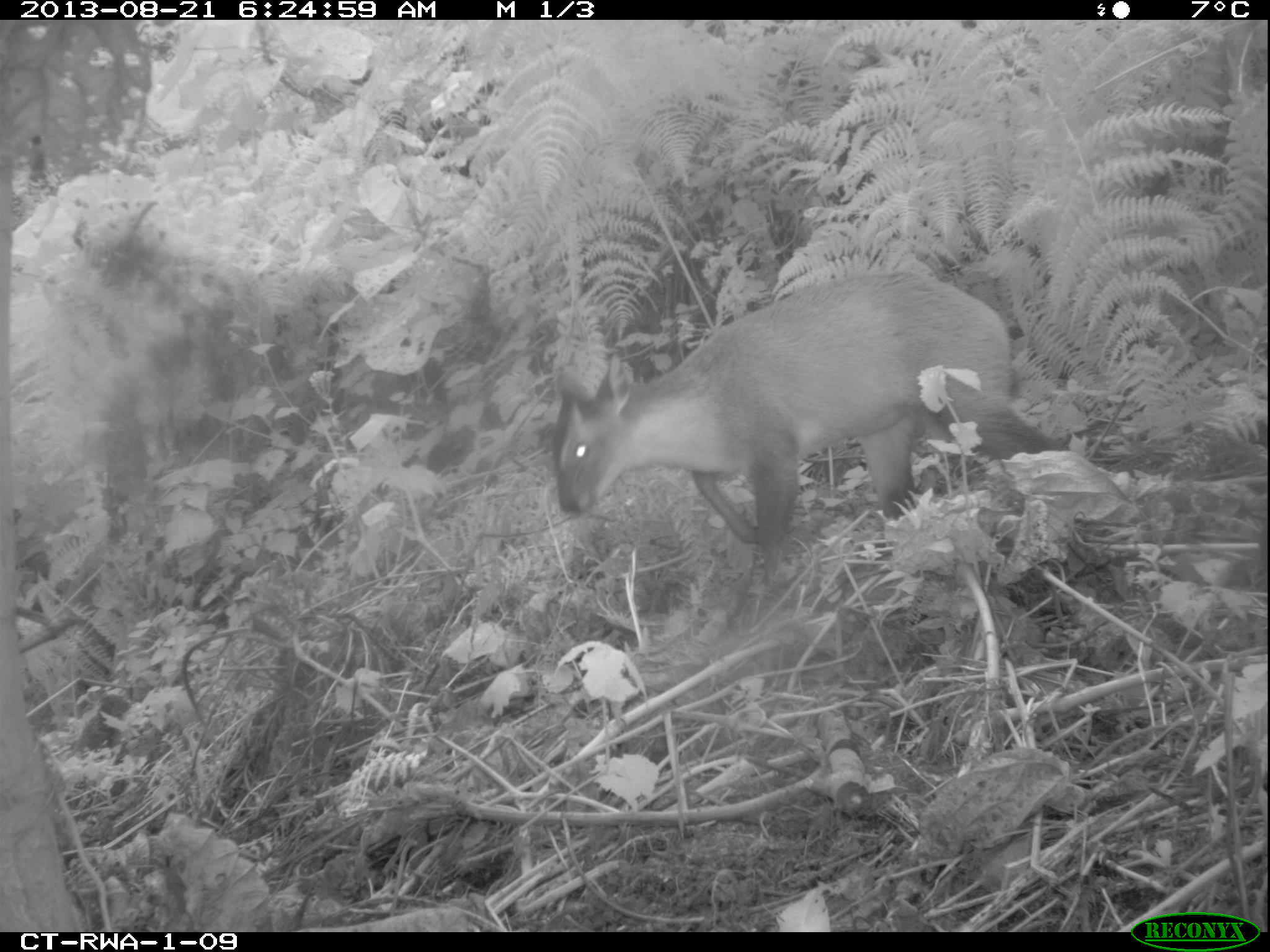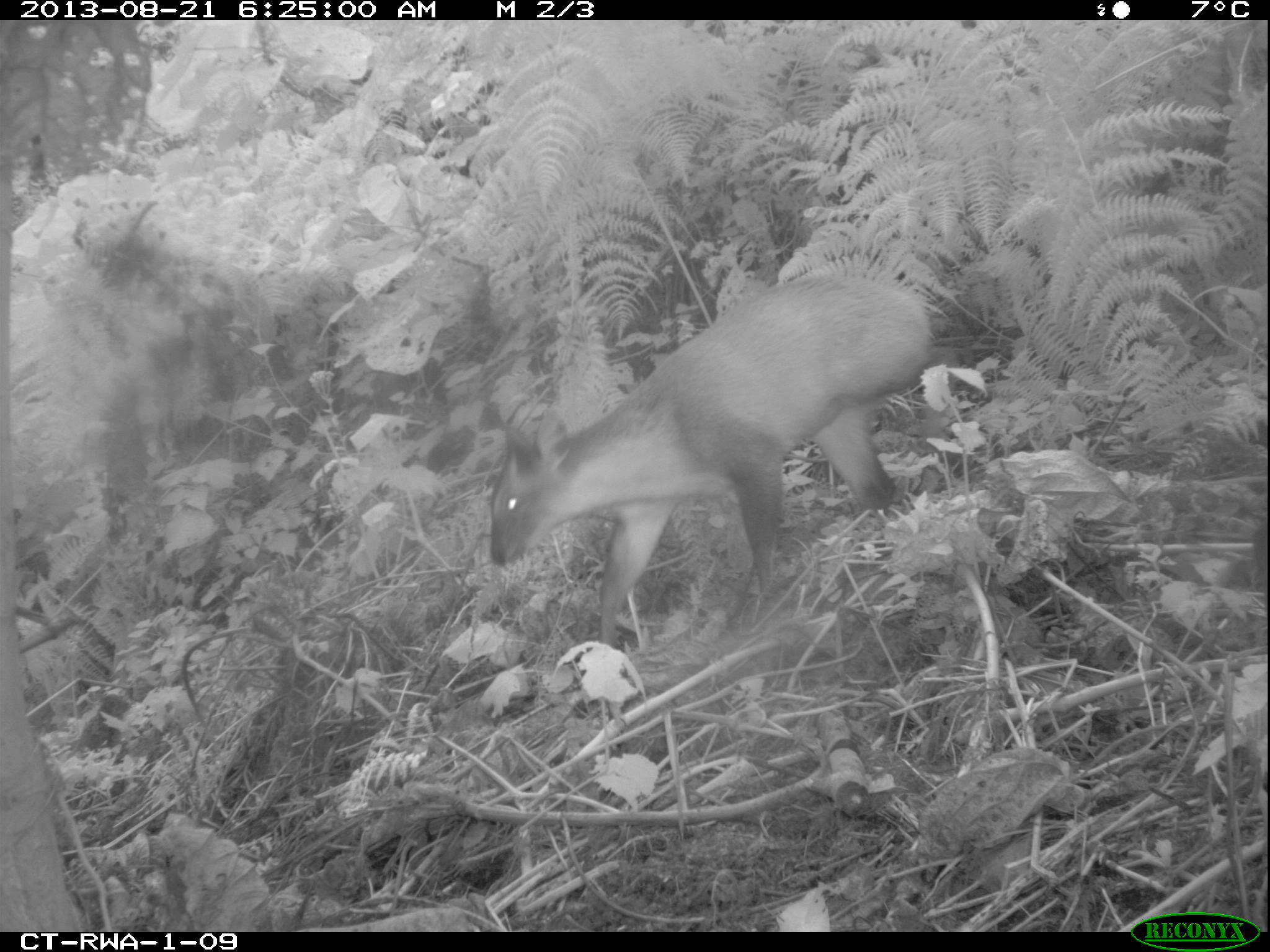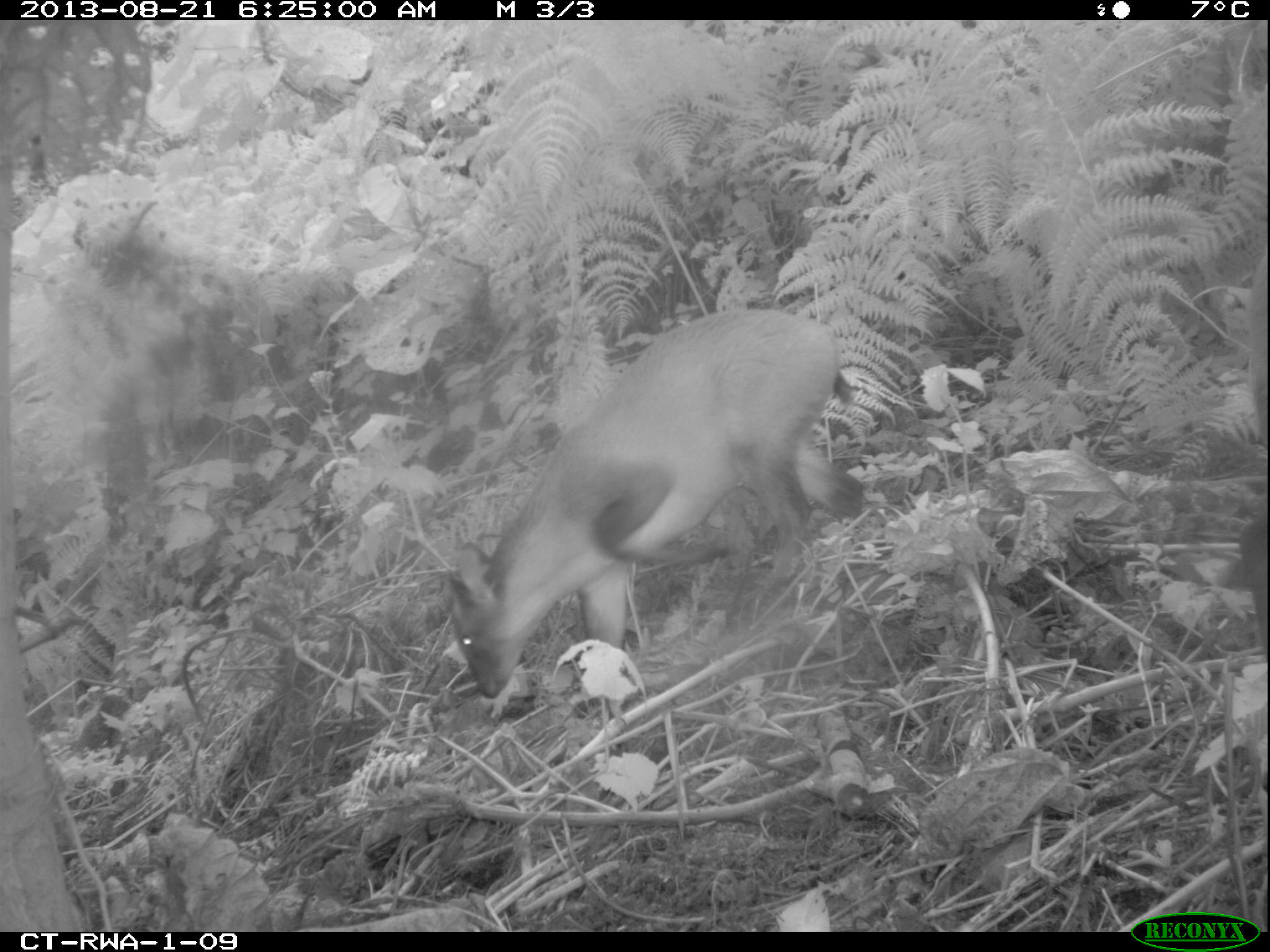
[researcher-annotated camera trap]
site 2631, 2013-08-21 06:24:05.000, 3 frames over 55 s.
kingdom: Animalia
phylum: Chordata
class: Mammalia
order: Artiodactyla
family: Bovidae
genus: Cephalophus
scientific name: Cephalophus nigrifrons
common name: black-fronted duiker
Cephalophus nigrifrons (black-fronted duiker), count 2.